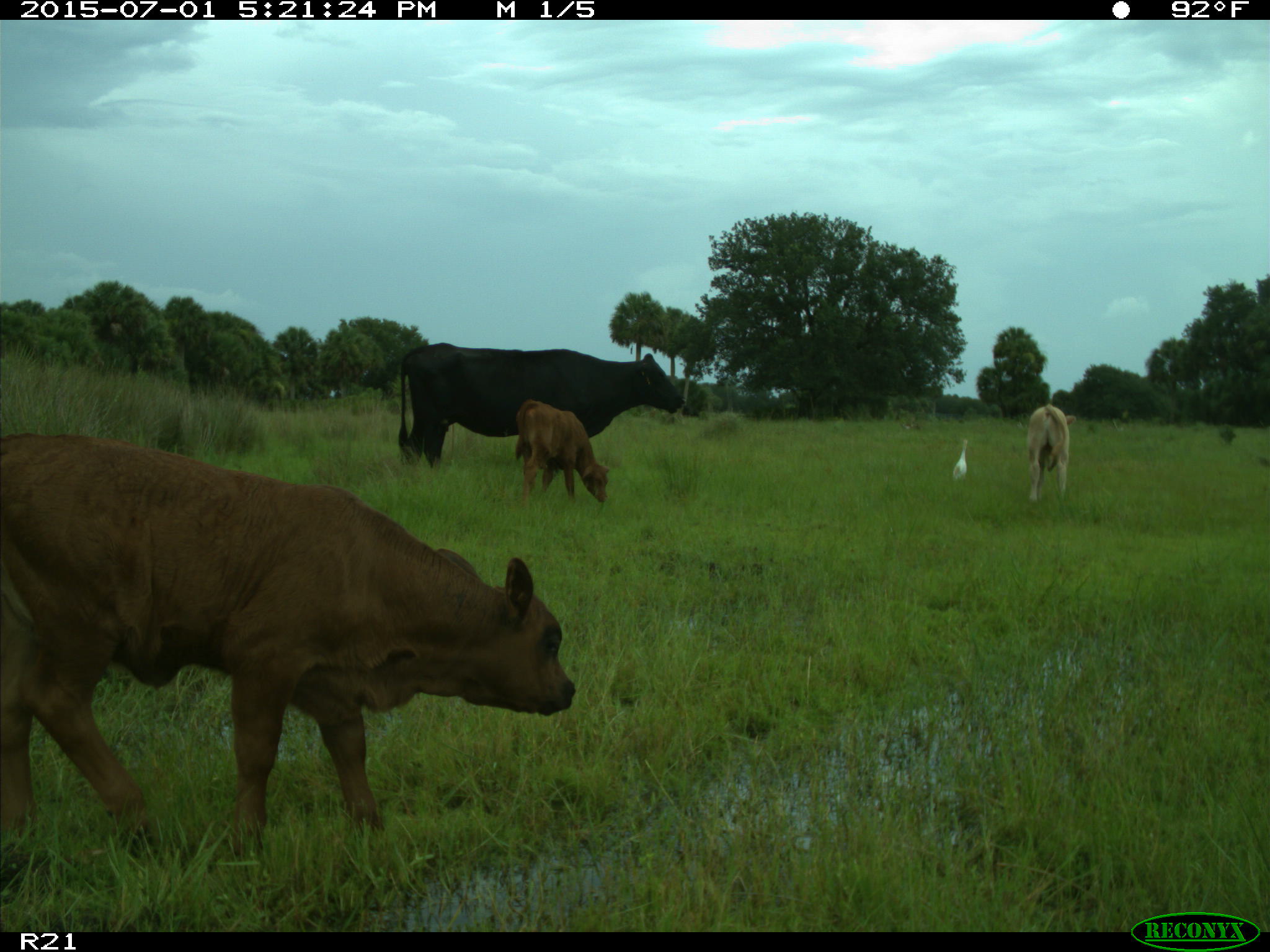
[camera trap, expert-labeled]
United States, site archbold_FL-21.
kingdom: Animalia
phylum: Chordata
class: Mammalia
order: Artiodactyla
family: Bovidae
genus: Bos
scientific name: Bos taurus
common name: domestic cow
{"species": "Bos taurus (domestic cow)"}